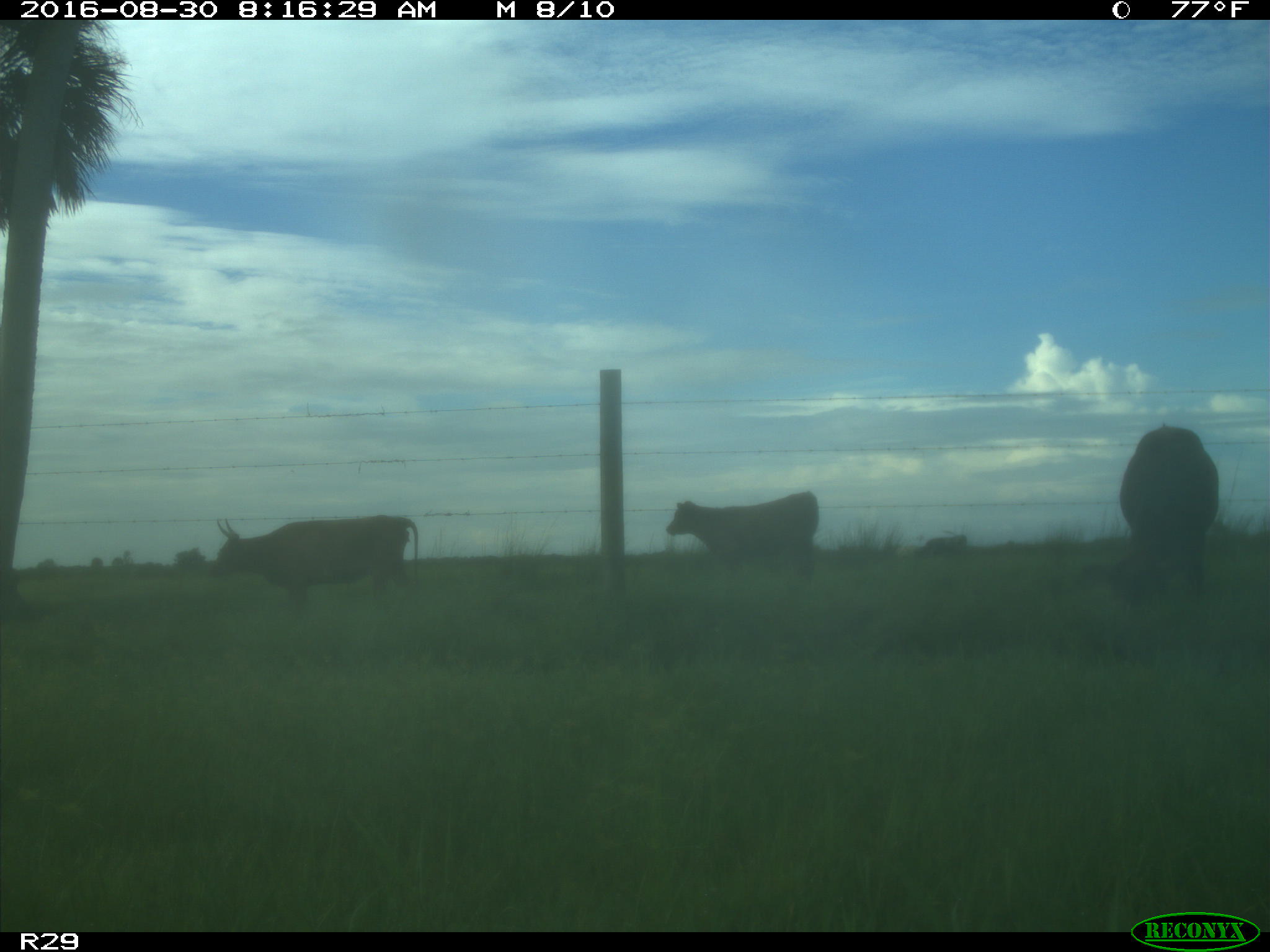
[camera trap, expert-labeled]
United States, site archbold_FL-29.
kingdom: Animalia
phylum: Chordata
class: Mammalia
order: Artiodactyla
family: Bovidae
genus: Bos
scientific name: Bos taurus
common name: domestic cow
Bos taurus (domestic cow).